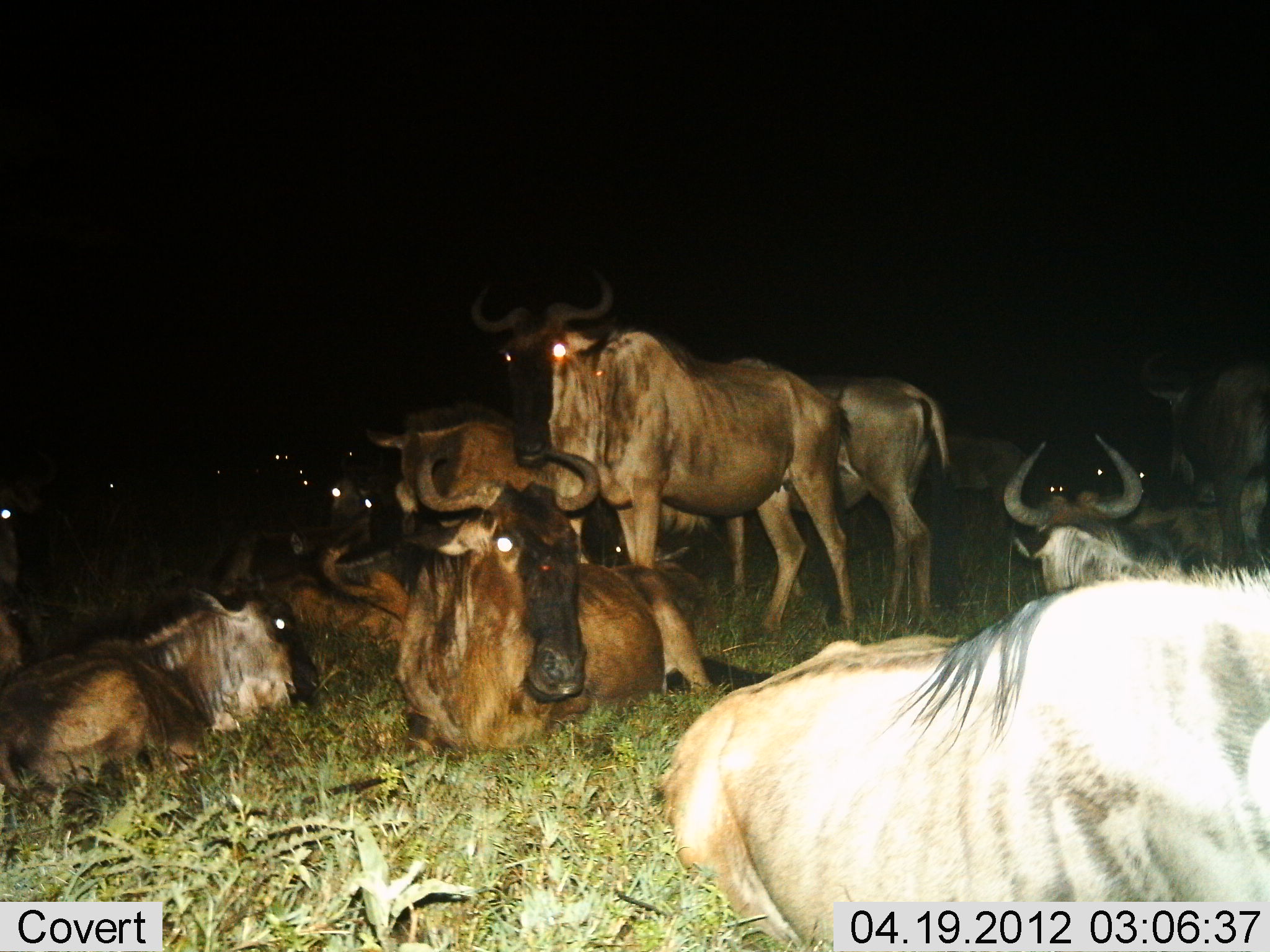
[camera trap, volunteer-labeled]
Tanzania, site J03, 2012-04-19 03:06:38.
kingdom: Animalia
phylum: Chordata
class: Mammalia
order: Artiodactyla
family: Bovidae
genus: Connochaetes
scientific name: Connochaetes taurinus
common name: blue wildebeest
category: wildebeest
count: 11-50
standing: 67%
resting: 100%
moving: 0%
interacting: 6%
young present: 0%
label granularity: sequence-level